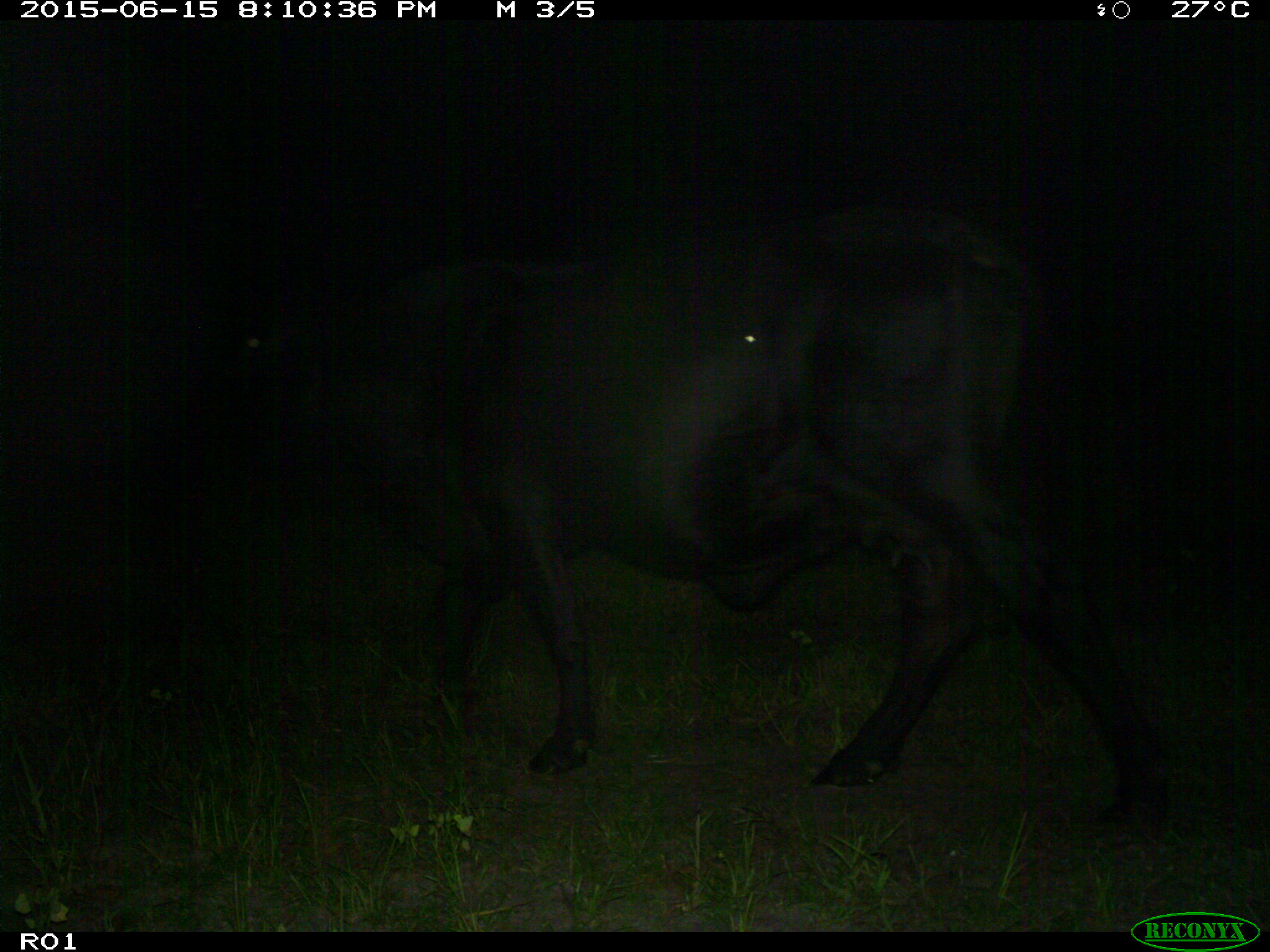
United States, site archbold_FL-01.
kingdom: Animalia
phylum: Chordata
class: Mammalia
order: Artiodactyla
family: Bovidae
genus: Bos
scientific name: Bos taurus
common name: domestic cow